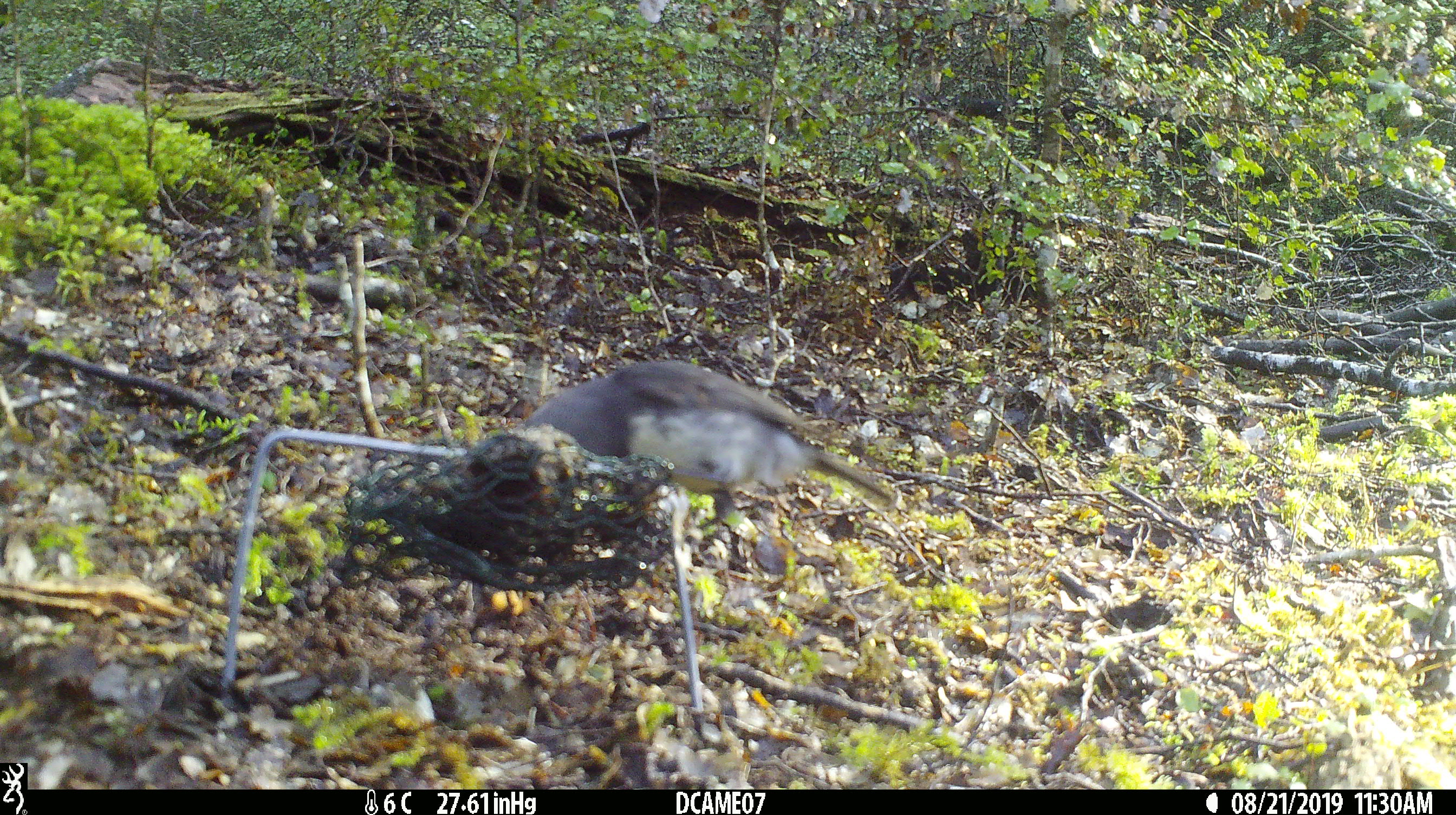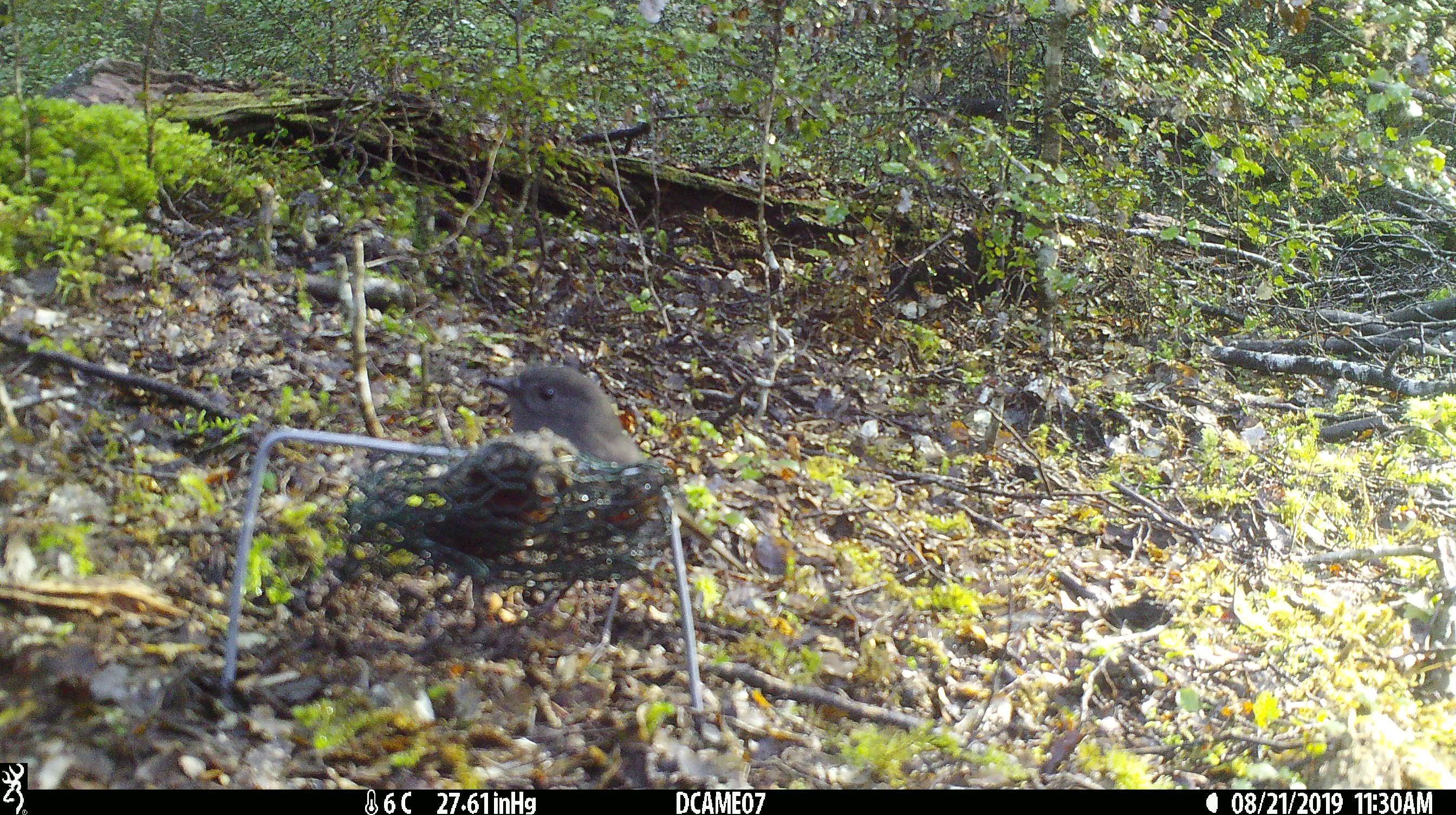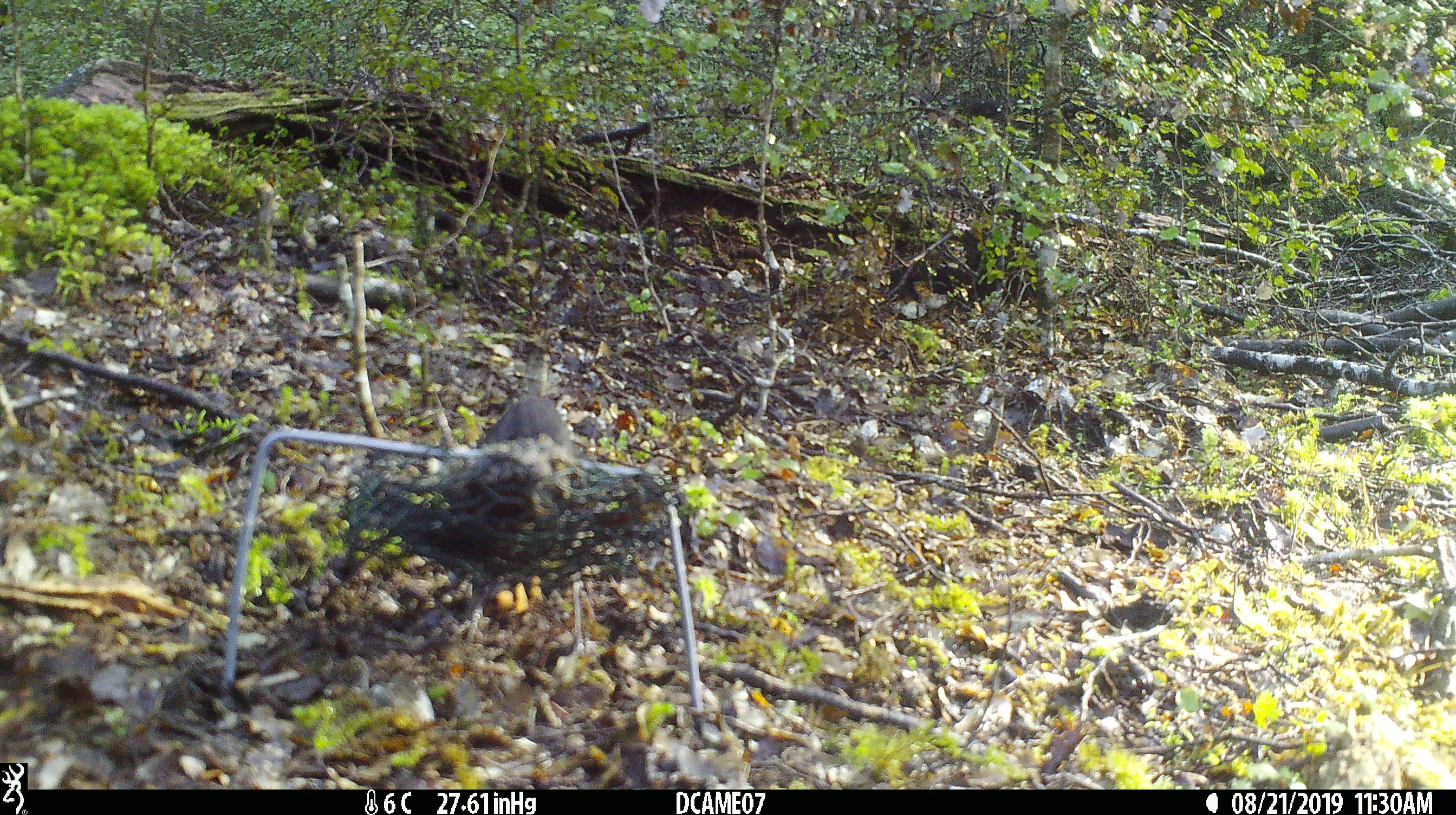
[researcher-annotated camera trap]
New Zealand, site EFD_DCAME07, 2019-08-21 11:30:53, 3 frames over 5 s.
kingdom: Animalia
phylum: Chordata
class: Aves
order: Passeriformes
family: Petroicidae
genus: Petroica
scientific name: Petroica australis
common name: new zealand robin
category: robin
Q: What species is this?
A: Robin (new zealand robin) (Petroica australis).